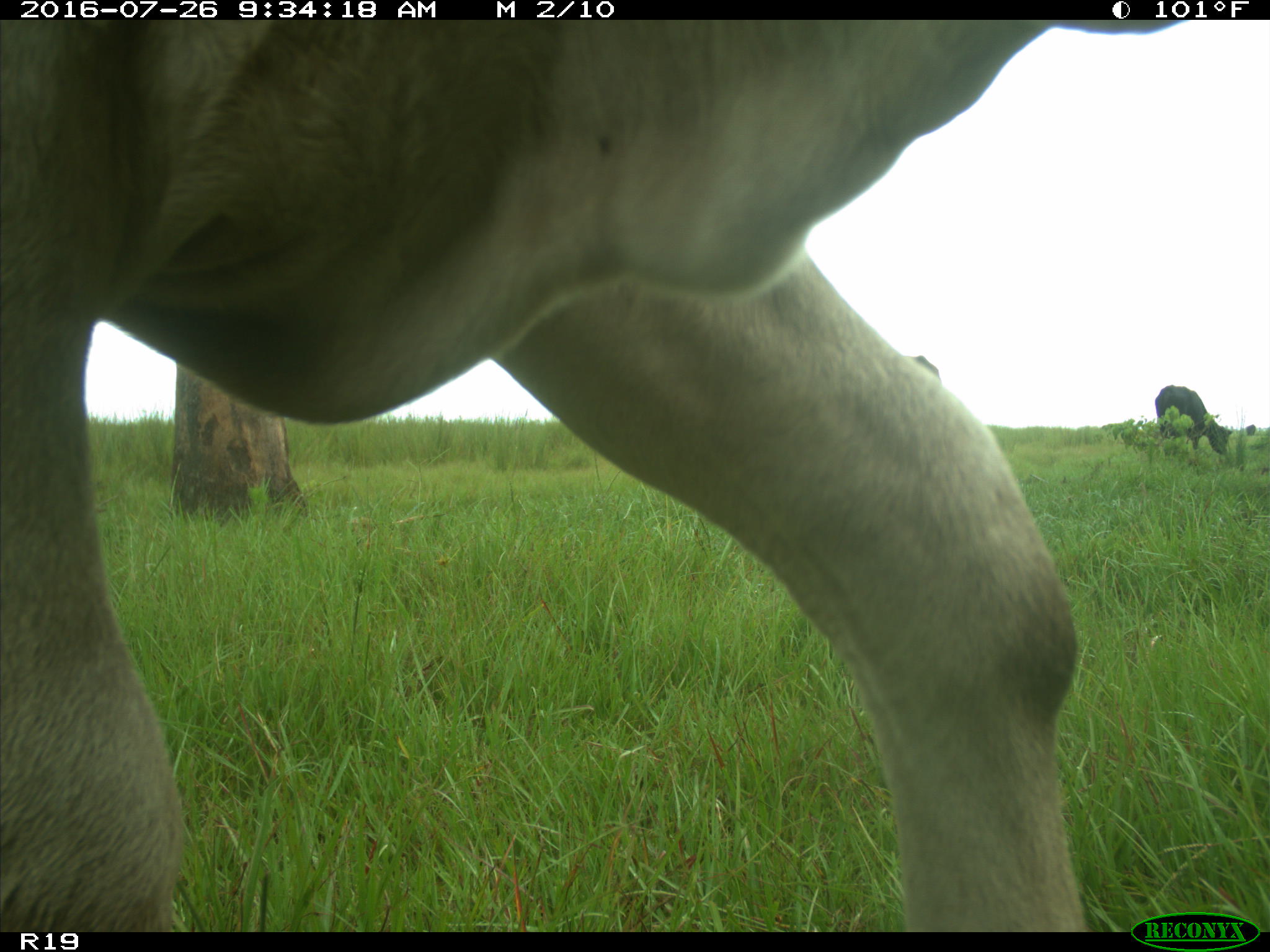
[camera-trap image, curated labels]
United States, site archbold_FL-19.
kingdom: Animalia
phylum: Chordata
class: Mammalia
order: Artiodactyla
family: Bovidae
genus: Bos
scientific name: Bos taurus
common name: domestic cow